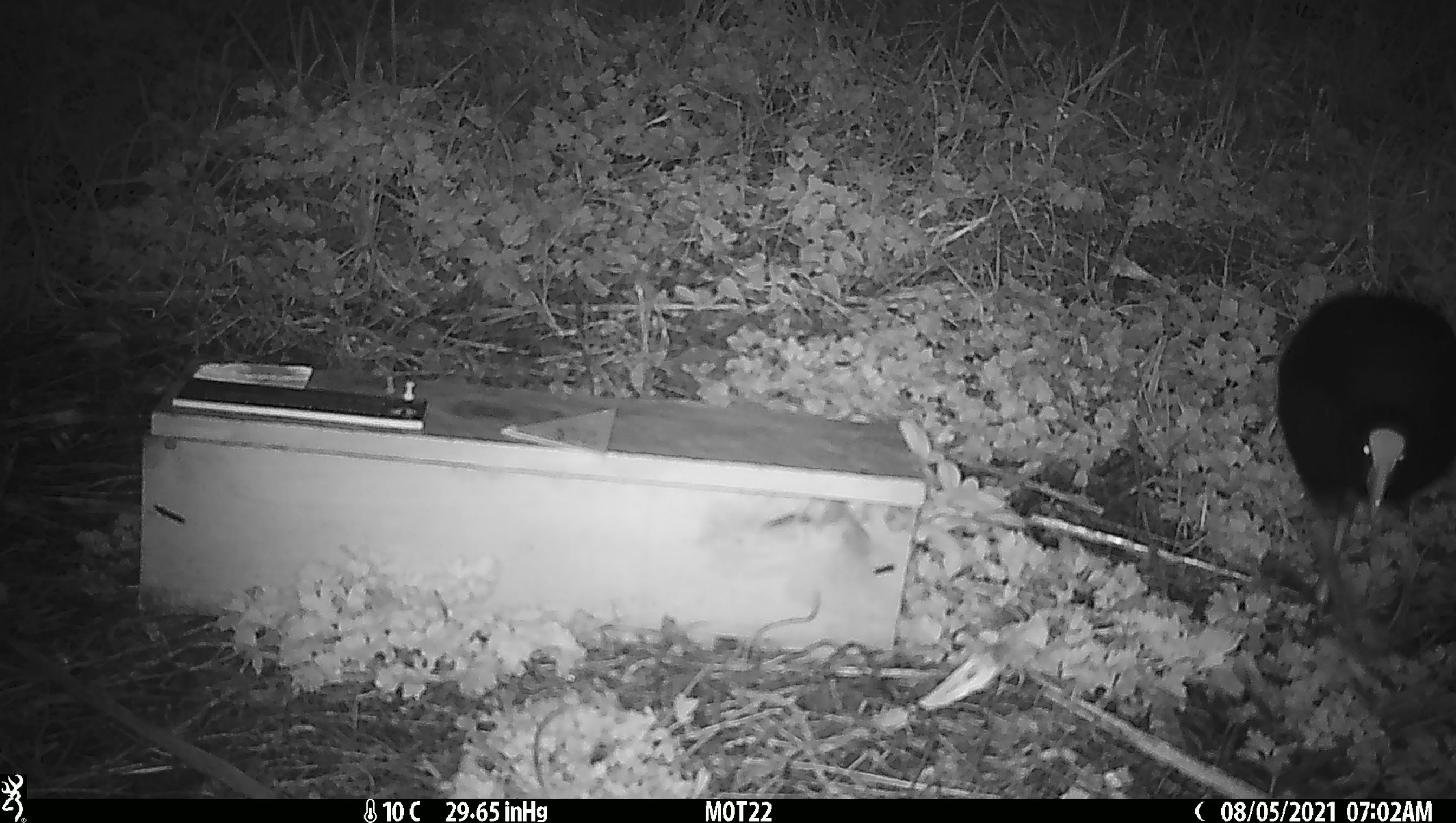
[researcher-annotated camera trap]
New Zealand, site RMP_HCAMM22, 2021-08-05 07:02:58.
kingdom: Animalia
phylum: Chordata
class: Aves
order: Gruiformes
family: Rallidae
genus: Porphyrio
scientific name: Porphyrio melanotus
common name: australasian swamphen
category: pukeko